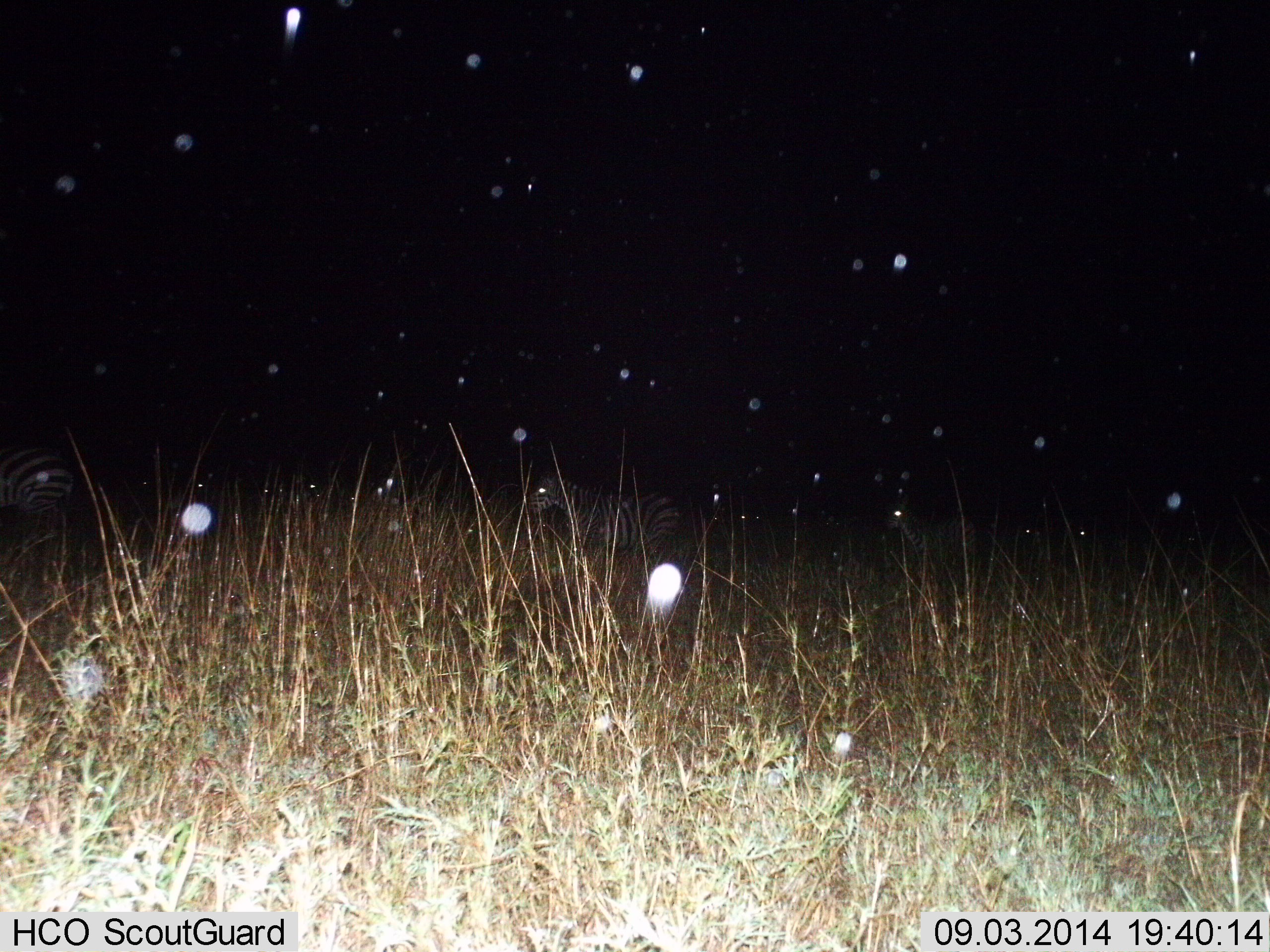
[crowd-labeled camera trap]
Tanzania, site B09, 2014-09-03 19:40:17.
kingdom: Animalia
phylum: Chordata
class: Mammalia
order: Perissodactyla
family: Equidae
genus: Equus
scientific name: Equus quagga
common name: plains zebra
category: zebra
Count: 3.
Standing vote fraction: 80%.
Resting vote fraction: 0%.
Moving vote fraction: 30%.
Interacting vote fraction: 0%.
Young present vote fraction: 0%.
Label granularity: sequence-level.